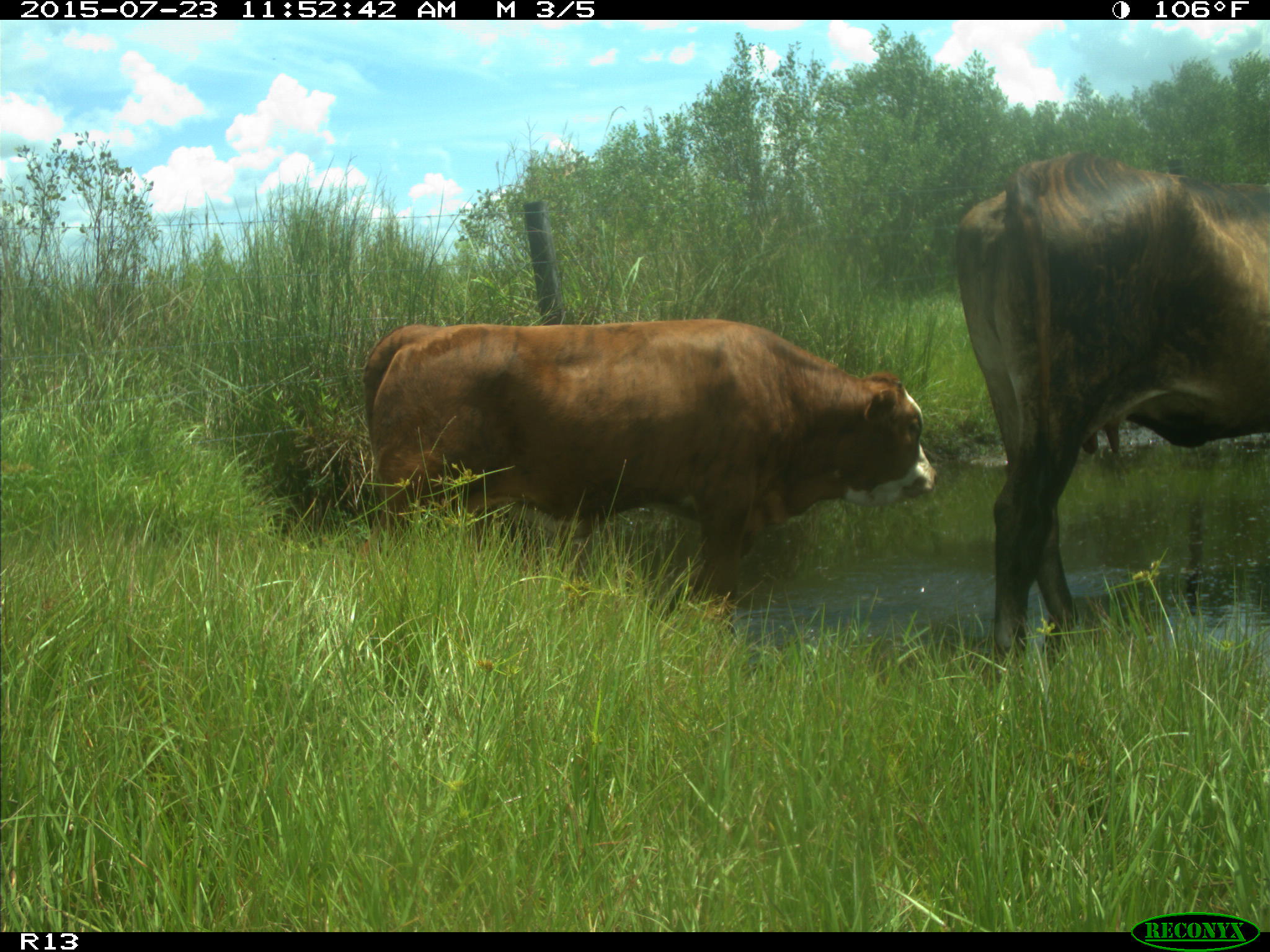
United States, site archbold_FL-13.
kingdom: Animalia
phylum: Chordata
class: Mammalia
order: Artiodactyla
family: Bovidae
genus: Bos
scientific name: Bos taurus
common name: domestic cow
Bos taurus (domestic cow).